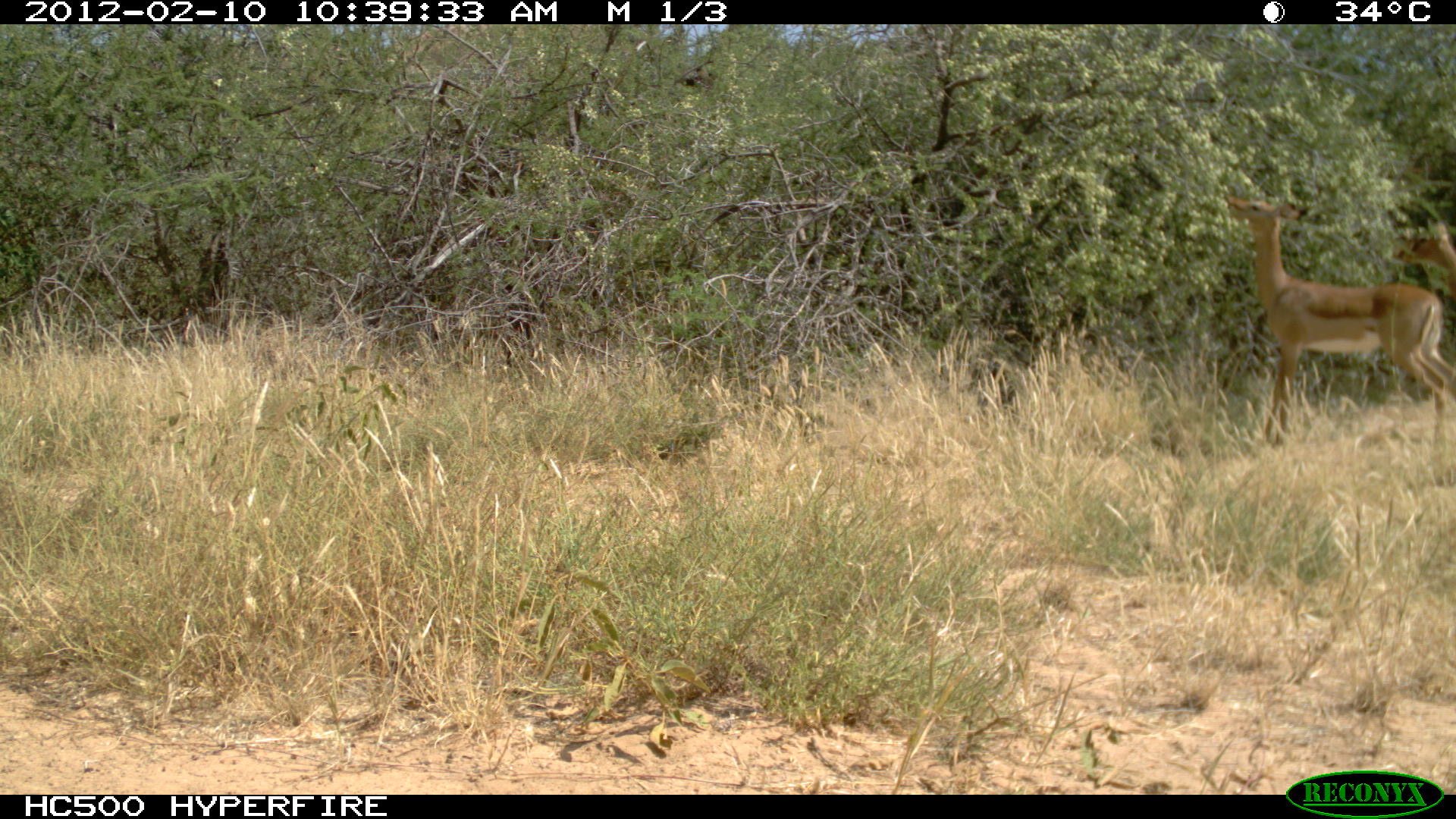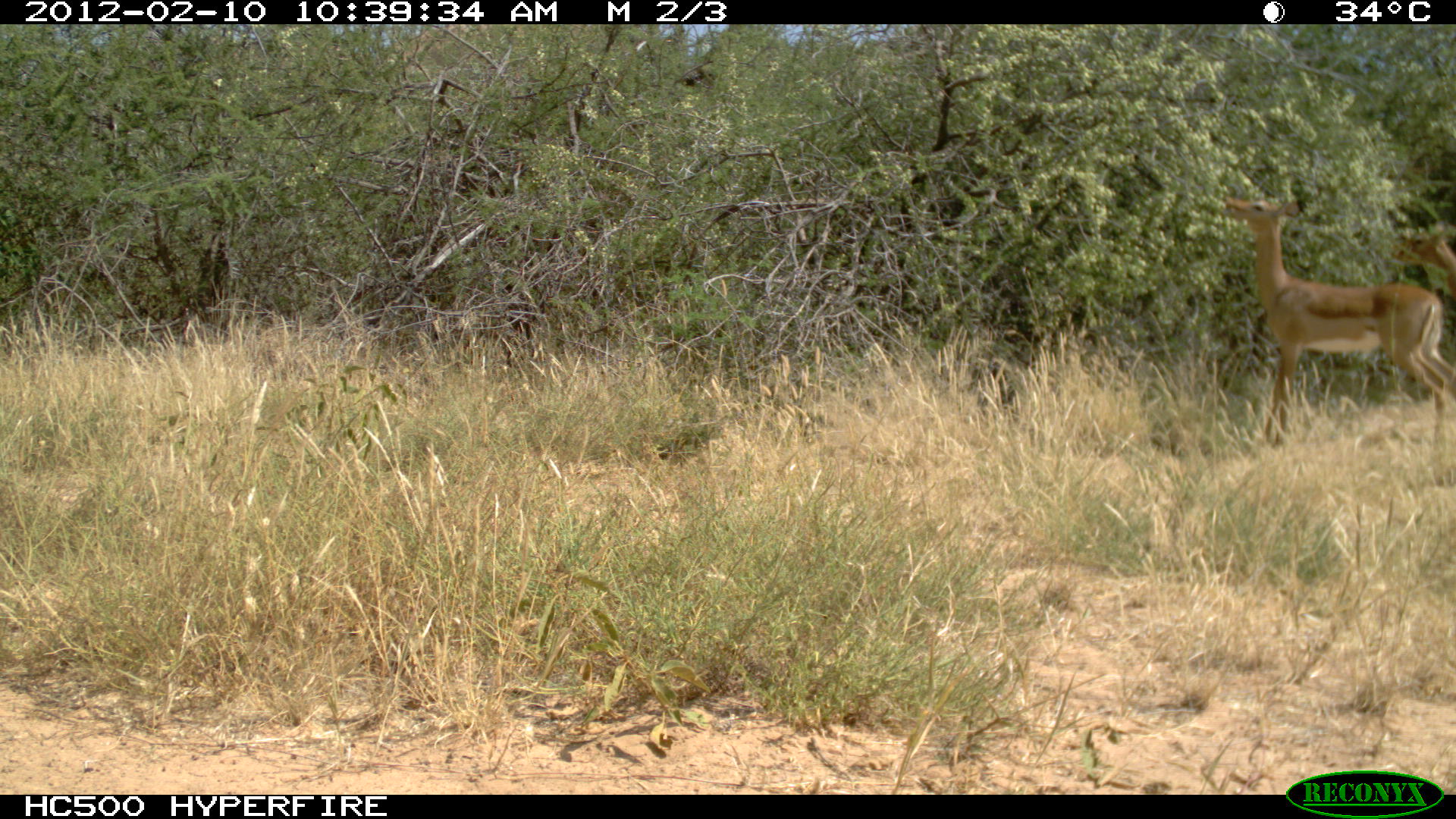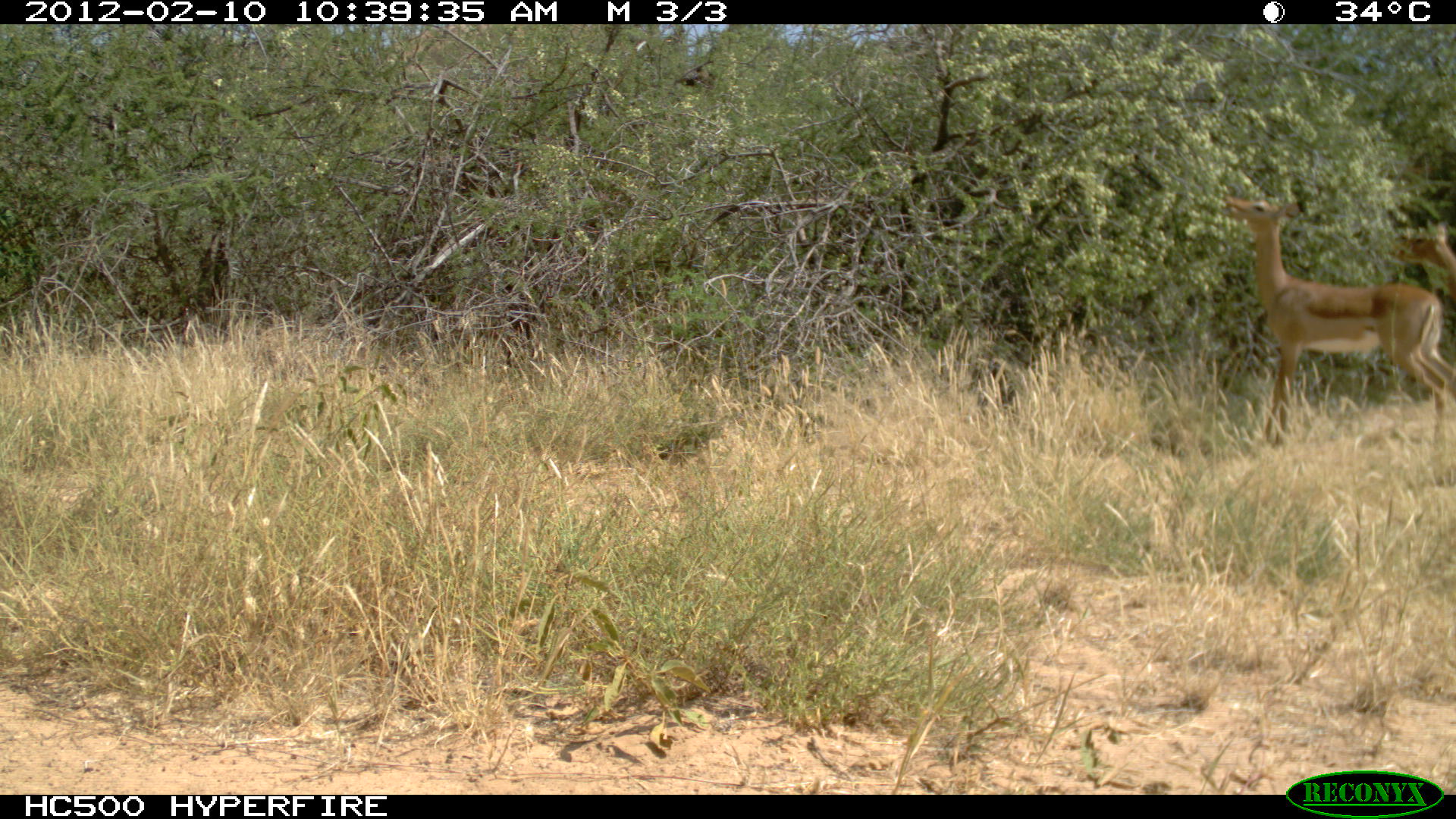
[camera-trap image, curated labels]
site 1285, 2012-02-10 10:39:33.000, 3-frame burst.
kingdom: Animalia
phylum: Chordata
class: Mammalia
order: Artiodactyla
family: Bovidae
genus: Aepyceros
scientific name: Aepyceros melampus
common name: impala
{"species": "Aepyceros melampus (impala)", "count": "2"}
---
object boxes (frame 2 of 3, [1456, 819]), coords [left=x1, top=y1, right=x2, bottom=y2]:
aepyceros melampus: [left=1223, top=194, right=1451, bottom=452]; [left=1388, top=221, right=1456, bottom=304]